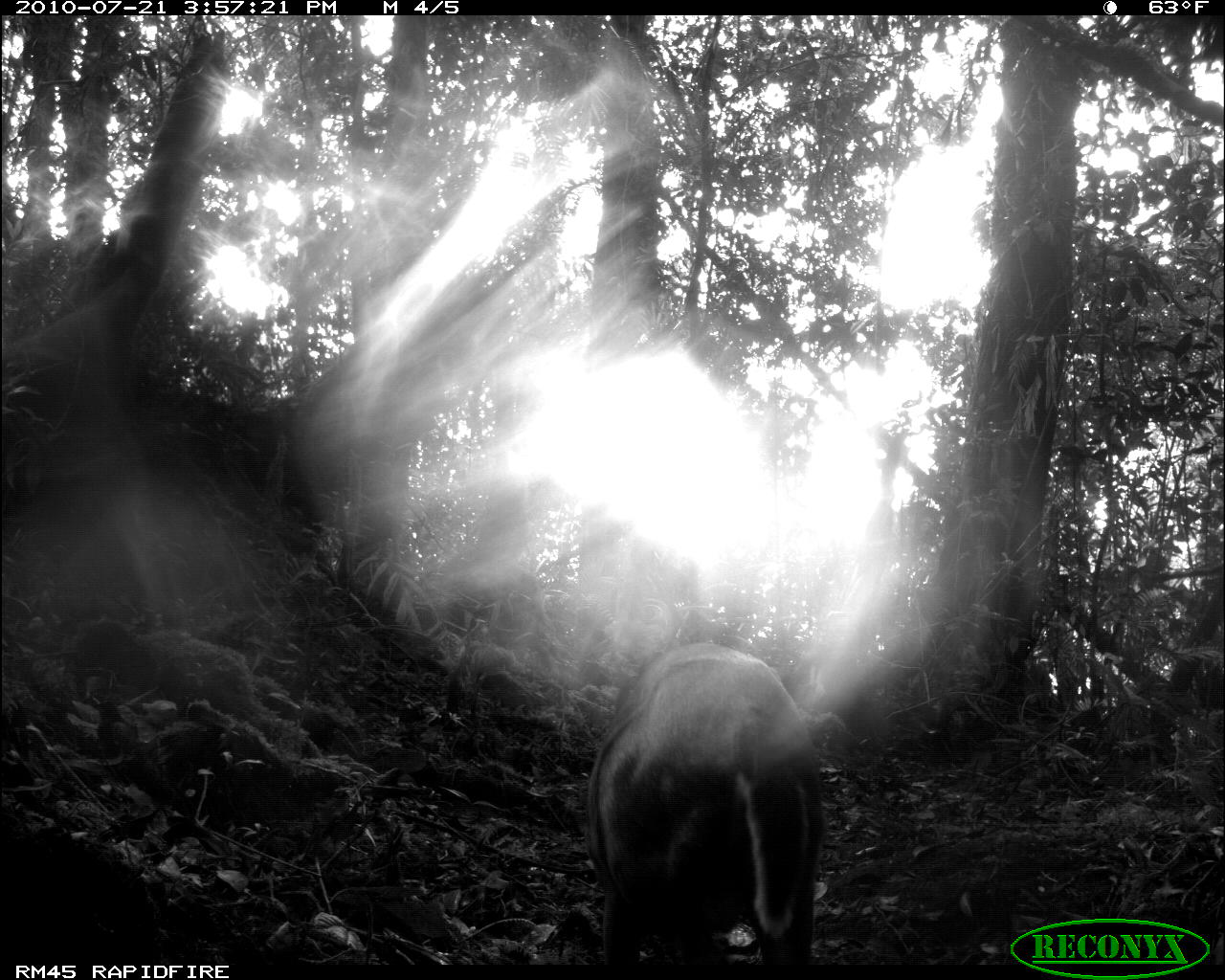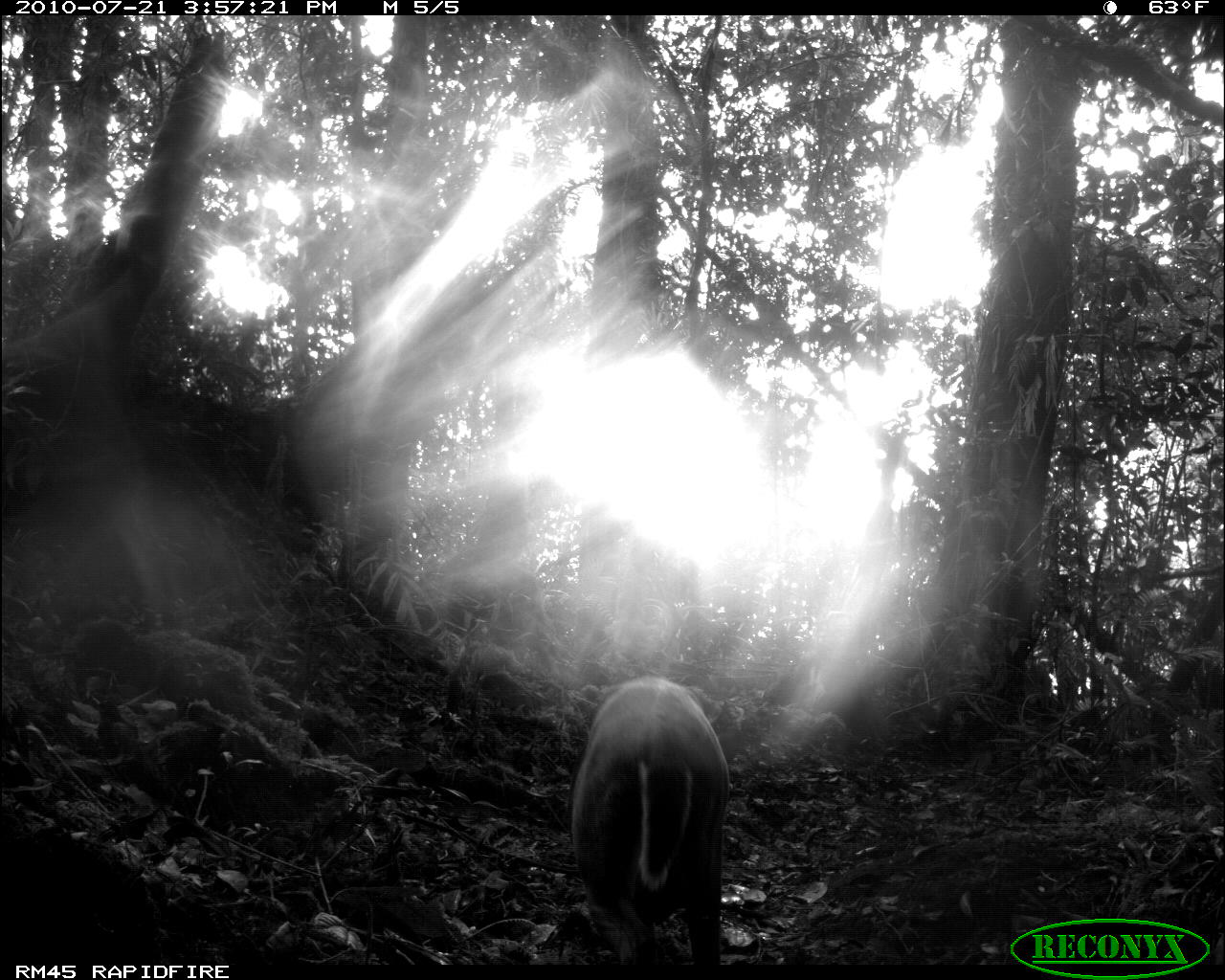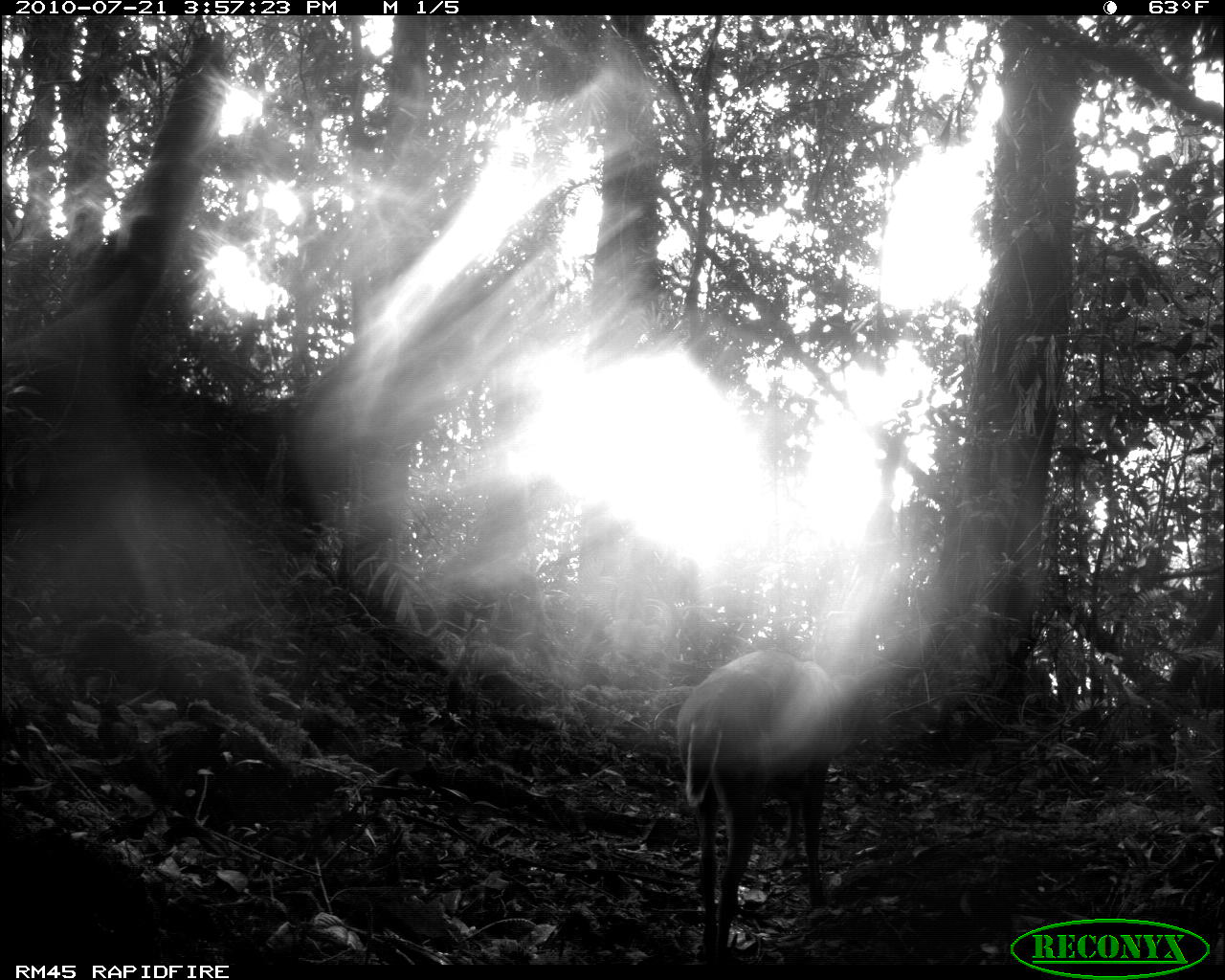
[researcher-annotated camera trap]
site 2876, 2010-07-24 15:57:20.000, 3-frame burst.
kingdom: Animalia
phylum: Chordata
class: Mammalia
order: Artiodactyla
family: Cervidae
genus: Muntiacus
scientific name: Muntiacus muntjak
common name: southern red muntjac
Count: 1.